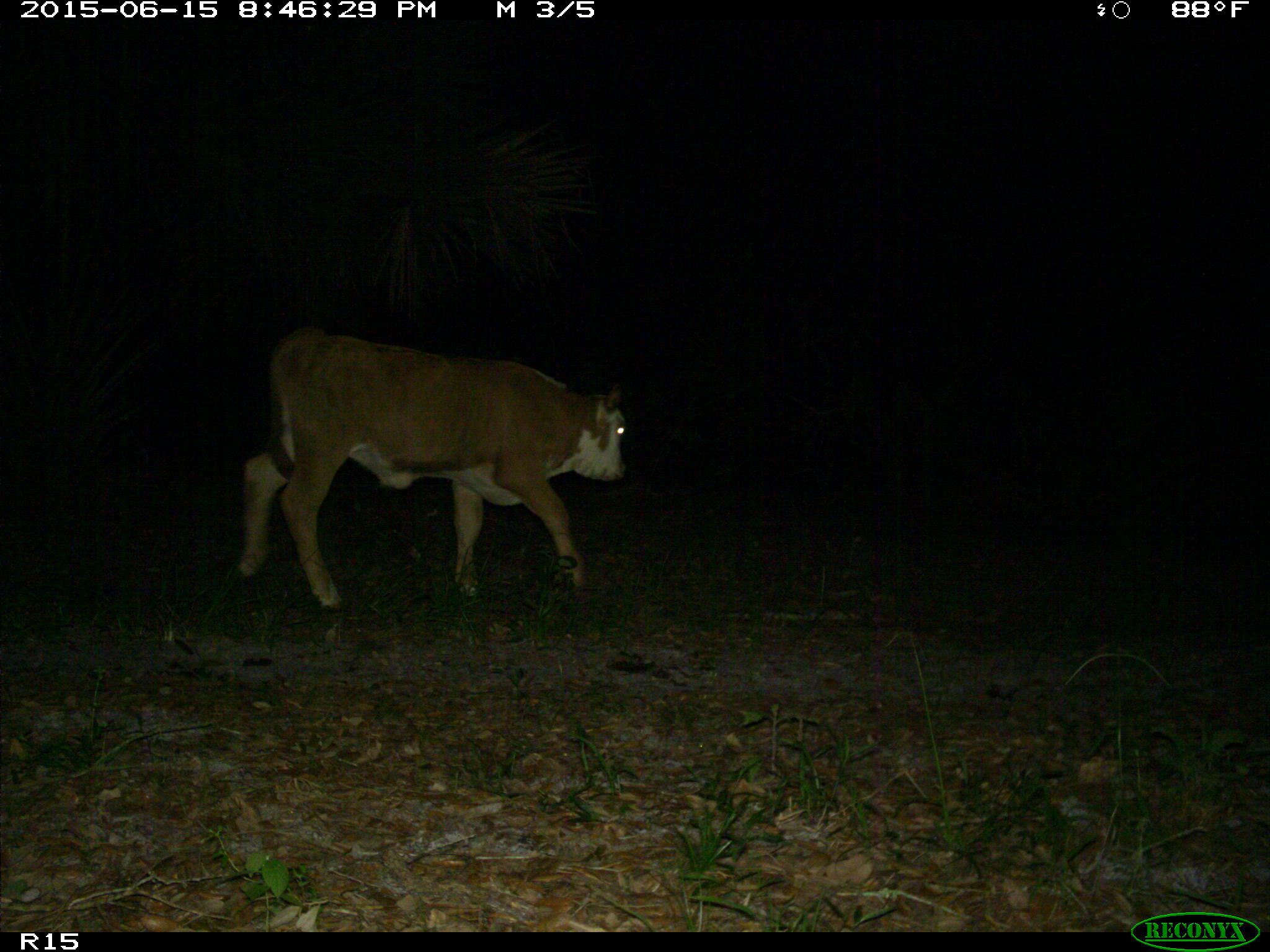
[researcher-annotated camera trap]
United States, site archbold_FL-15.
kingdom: Animalia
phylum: Chordata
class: Mammalia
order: Artiodactyla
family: Bovidae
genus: Bos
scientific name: Bos taurus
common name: domestic cow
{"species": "Bos taurus (domestic cow)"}